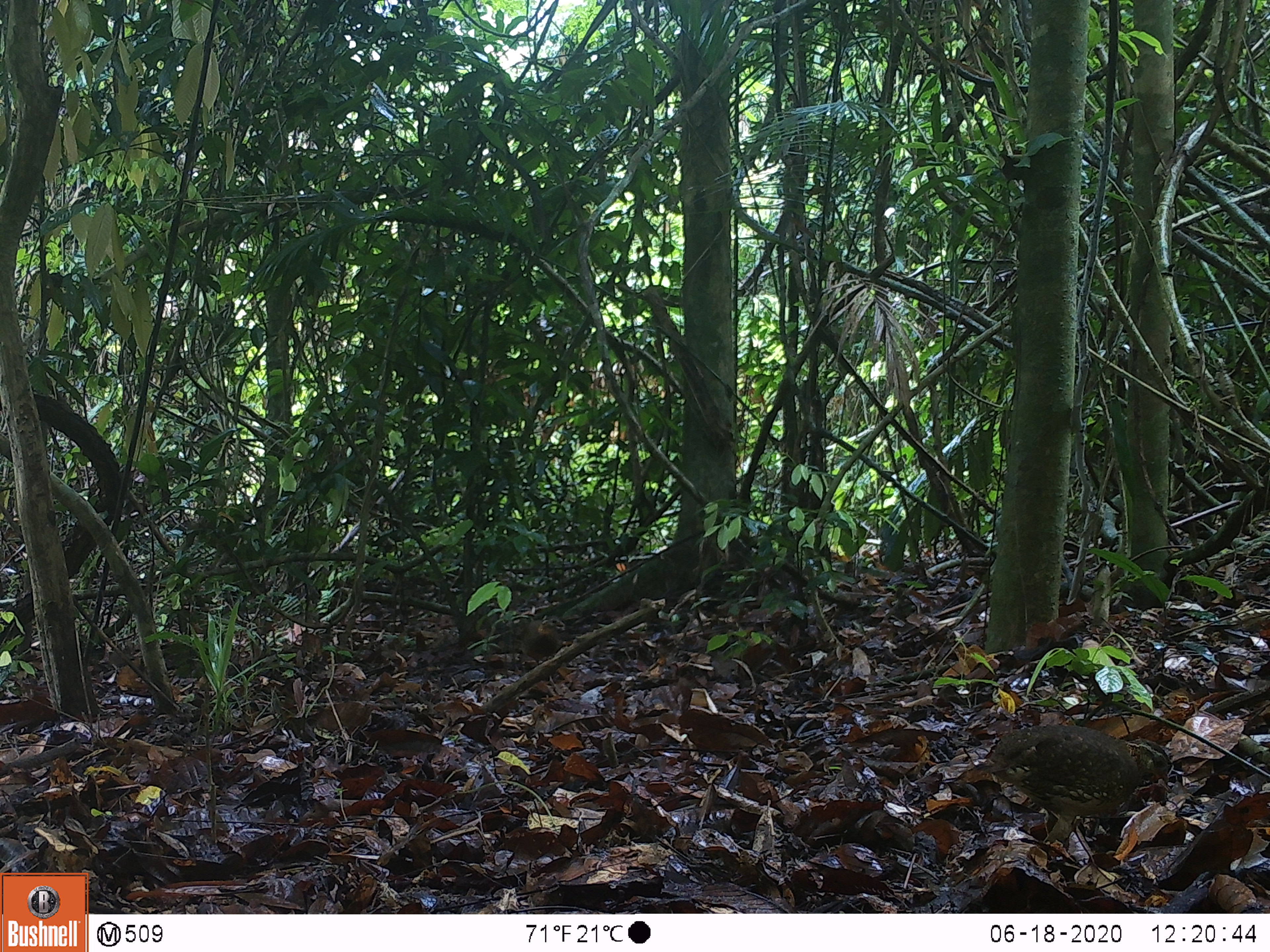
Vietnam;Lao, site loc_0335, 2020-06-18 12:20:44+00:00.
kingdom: Animalia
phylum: Chordata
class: Aves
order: Galliformes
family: Phasianidae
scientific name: Phasianidae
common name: partridge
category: unidentified partridge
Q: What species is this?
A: Unidentified partridge (partridge) (Phasianidae).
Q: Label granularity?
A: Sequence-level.